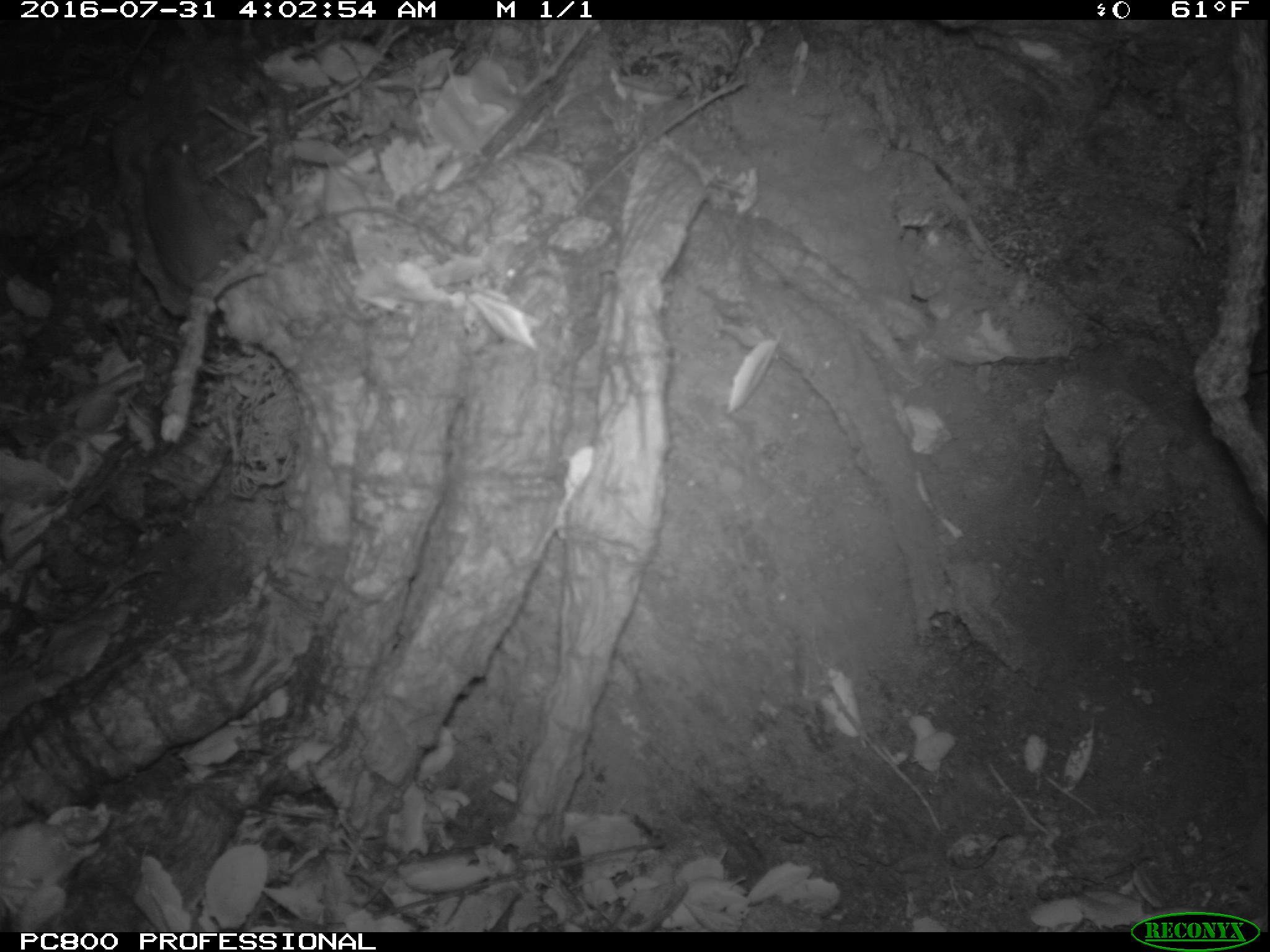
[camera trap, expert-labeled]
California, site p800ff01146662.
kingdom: Animalia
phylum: Chordata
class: Mammalia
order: Rodentia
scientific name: Rodentia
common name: rodent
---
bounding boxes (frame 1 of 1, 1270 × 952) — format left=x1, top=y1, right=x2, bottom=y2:
rodent: left=143, top=128, right=238, bottom=293